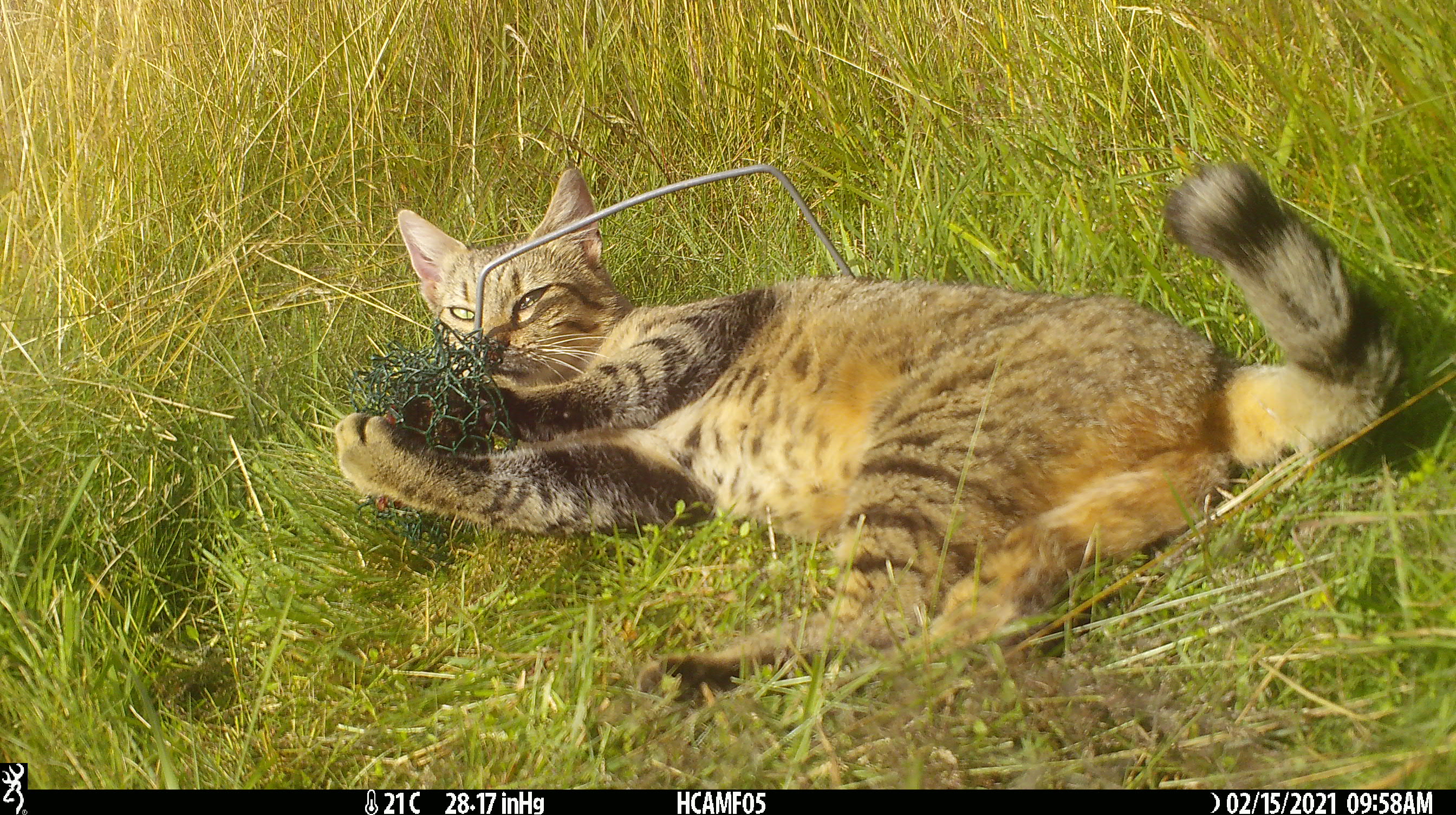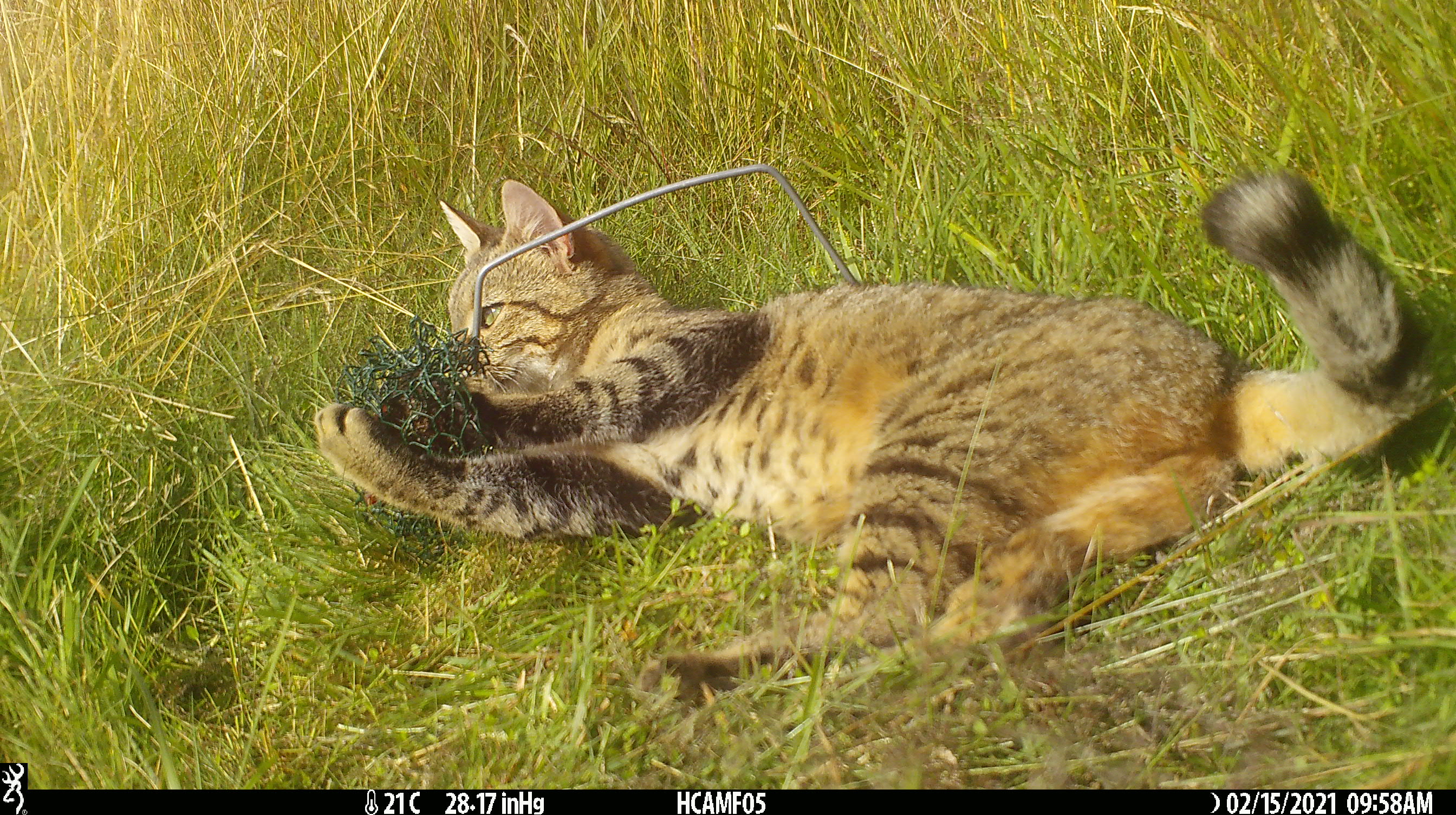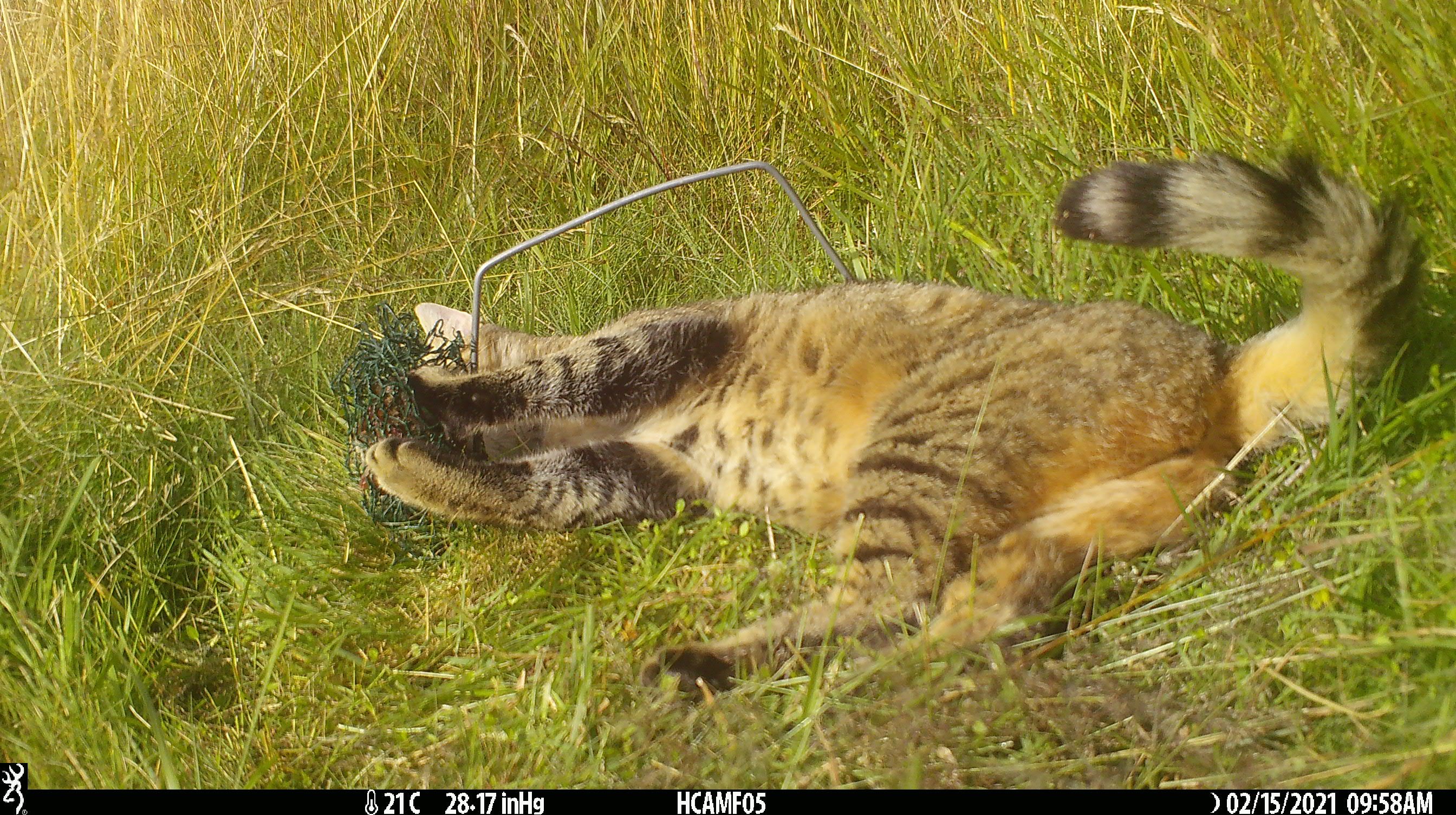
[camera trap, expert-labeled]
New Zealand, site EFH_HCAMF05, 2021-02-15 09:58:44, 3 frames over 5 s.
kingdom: Animalia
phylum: Chordata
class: Mammalia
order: Carnivora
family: Felidae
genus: Felis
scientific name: Felis catus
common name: domestic cat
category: cat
Cat (domestic cat) (Felis catus).